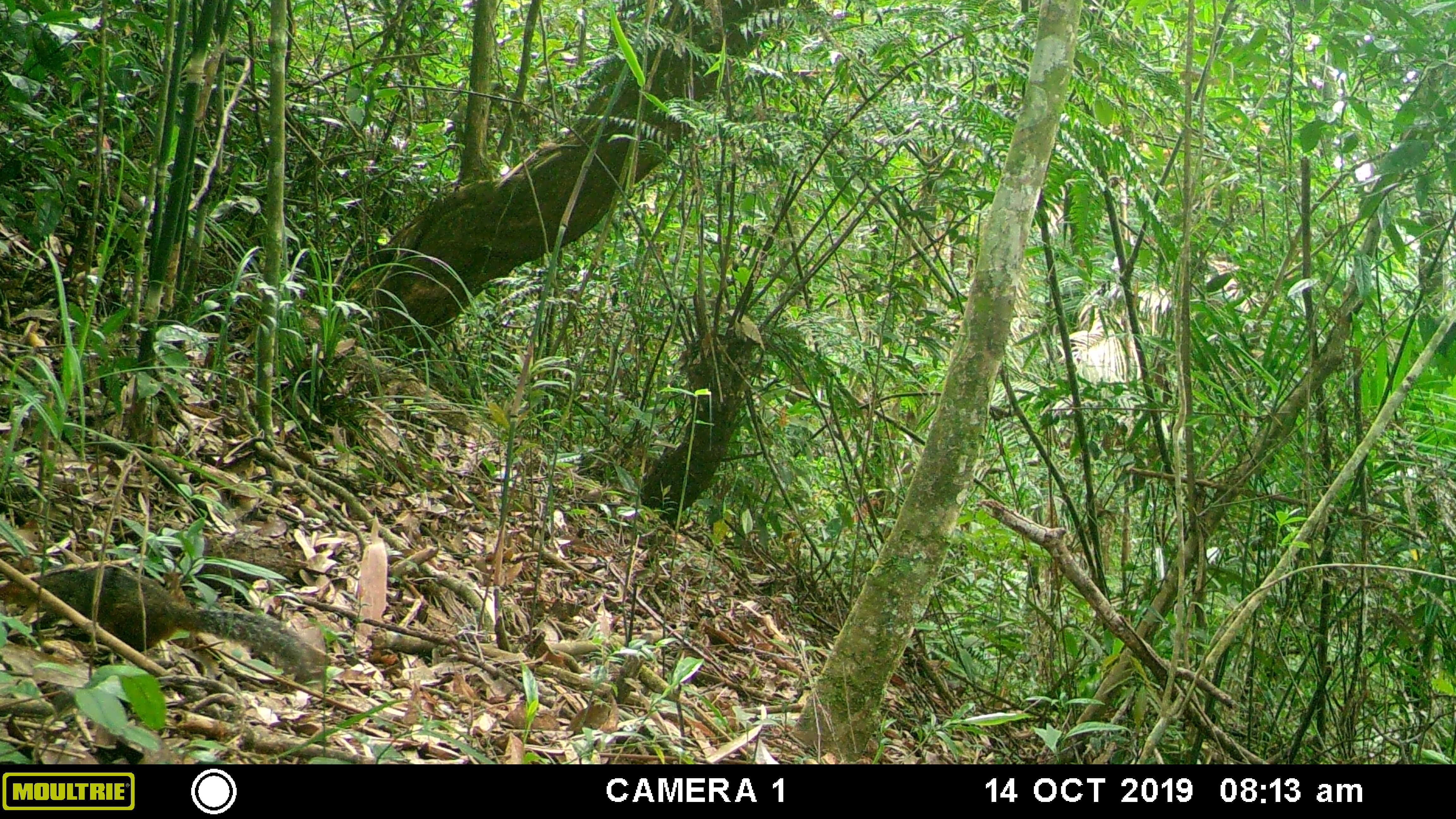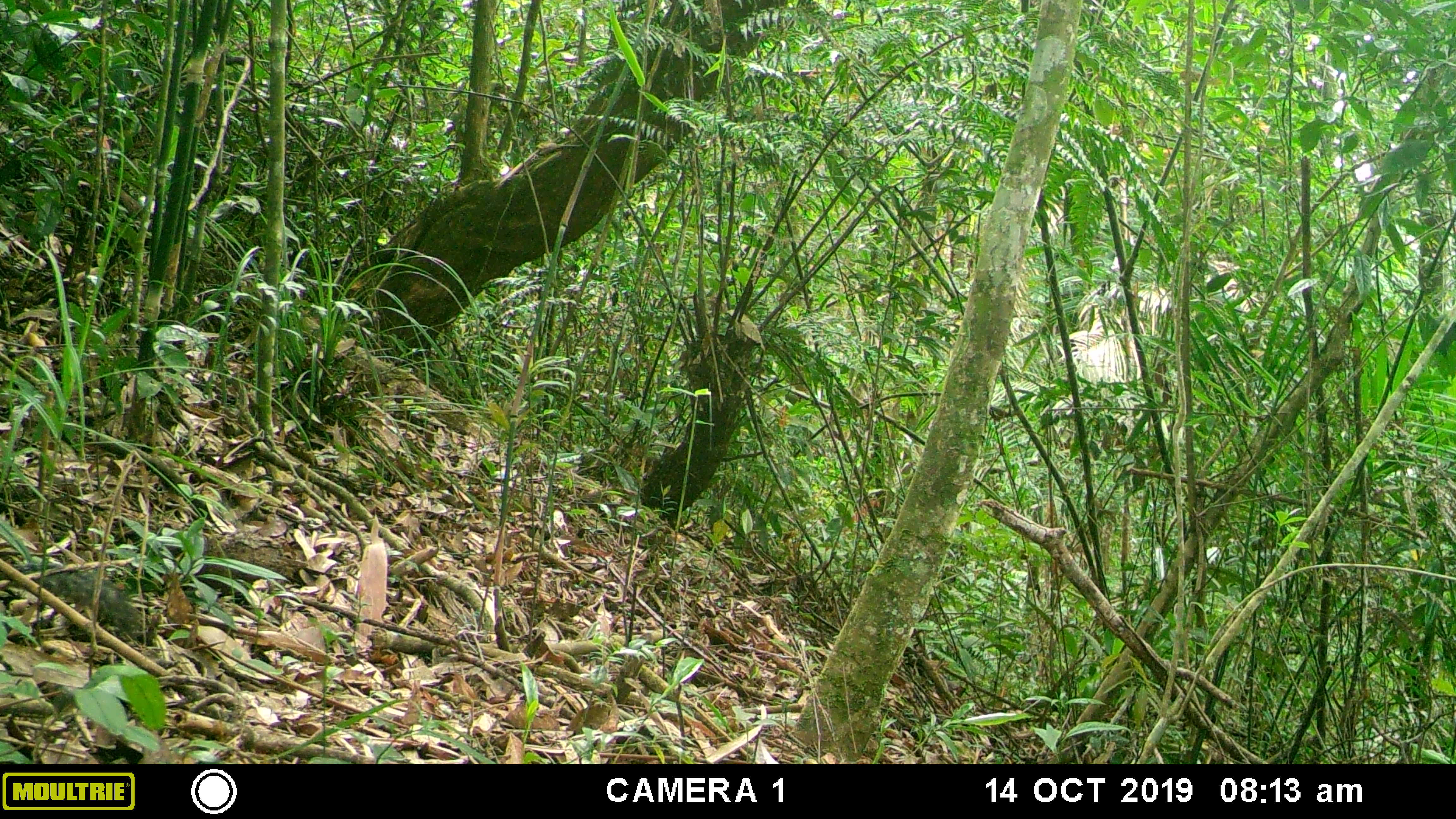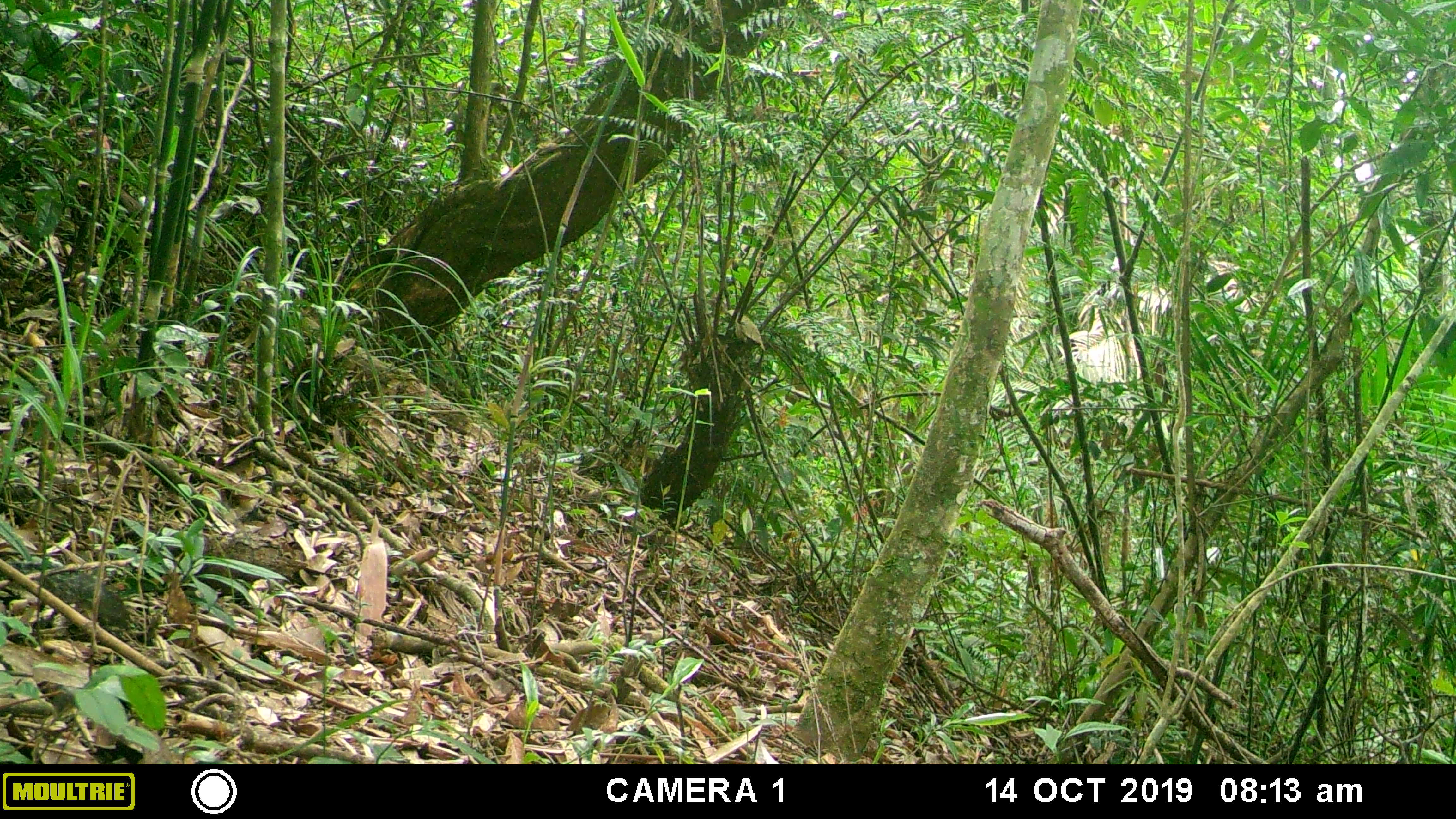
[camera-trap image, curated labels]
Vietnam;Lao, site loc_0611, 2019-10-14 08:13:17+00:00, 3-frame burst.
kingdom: Animalia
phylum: Chordata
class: Mammalia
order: Rodentia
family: Sciuridae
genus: Dremomys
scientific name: Dremomys rufigenis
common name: red-cheeked squirrel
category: red cheeked squirrel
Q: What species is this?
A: Red cheeked squirrel (red-cheeked squirrel) (Dremomys rufigenis).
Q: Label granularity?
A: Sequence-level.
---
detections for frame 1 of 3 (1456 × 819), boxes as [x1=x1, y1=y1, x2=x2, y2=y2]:
red cheeked squirrel: [x1=0, y1=559, x2=310, y2=682]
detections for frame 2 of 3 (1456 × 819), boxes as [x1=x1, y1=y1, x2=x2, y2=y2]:
red cheeked squirrel: [x1=0, y1=552, x2=146, y2=635]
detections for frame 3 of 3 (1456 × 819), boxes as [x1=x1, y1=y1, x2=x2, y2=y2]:
red cheeked squirrel: [x1=0, y1=543, x2=130, y2=629]